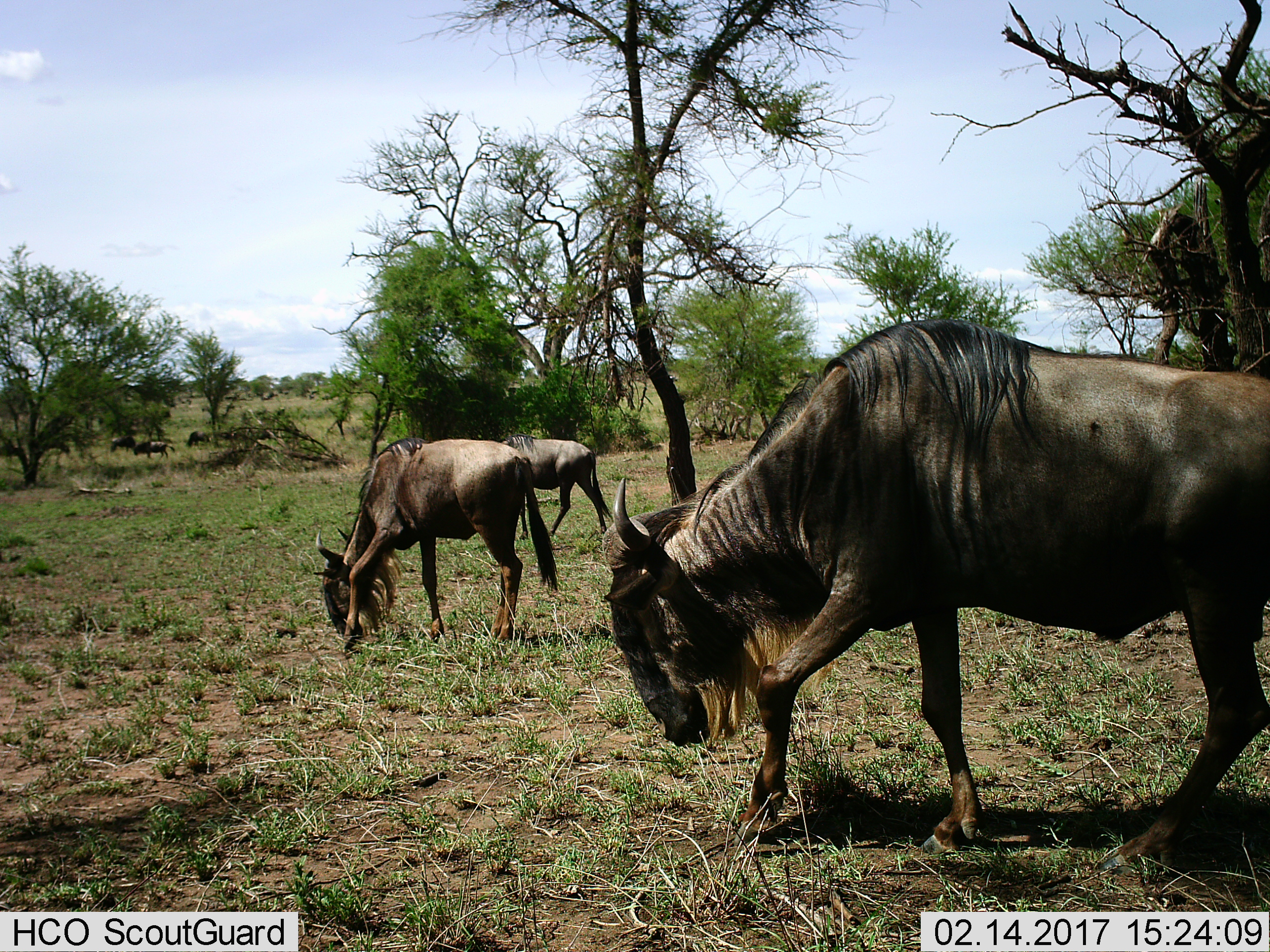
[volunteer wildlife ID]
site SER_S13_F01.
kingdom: Animalia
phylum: Chordata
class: Mammalia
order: Artiodactyla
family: Bovidae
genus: Connochaetes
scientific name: Connochaetes taurinus taurinus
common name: blue wildebeest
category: wildebeestblue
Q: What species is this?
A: Wildebeestblue (blue wildebeest) (Connochaetes taurinus taurinus).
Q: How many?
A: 3.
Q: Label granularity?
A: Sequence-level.